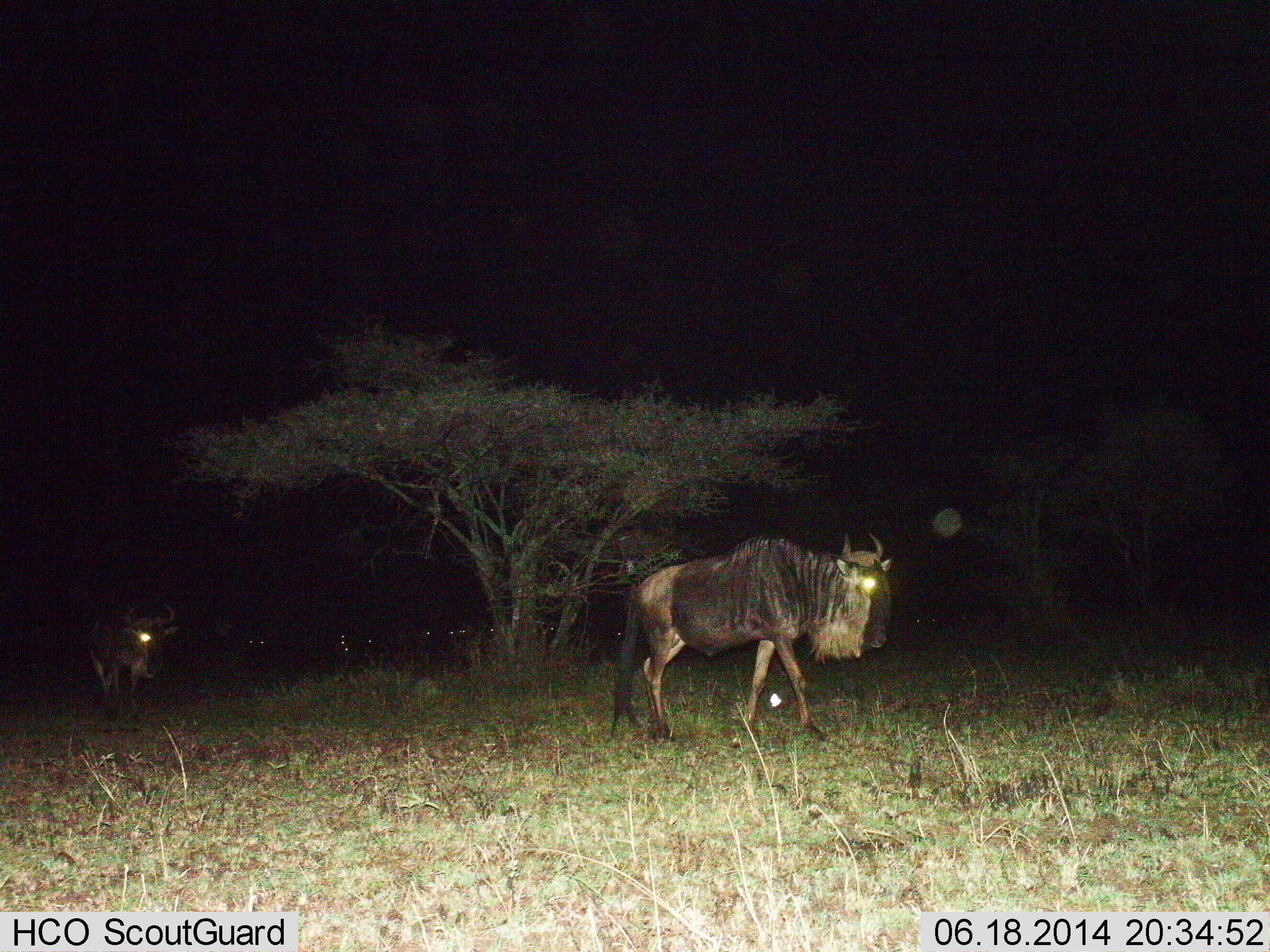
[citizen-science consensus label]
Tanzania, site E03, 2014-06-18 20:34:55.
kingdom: Animalia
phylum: Chordata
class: Mammalia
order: Artiodactyla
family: Bovidae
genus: Connochaetes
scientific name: Connochaetes taurinus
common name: blue wildebeest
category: wildebeest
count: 2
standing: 27%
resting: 0%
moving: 100%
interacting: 0%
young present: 0%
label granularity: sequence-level